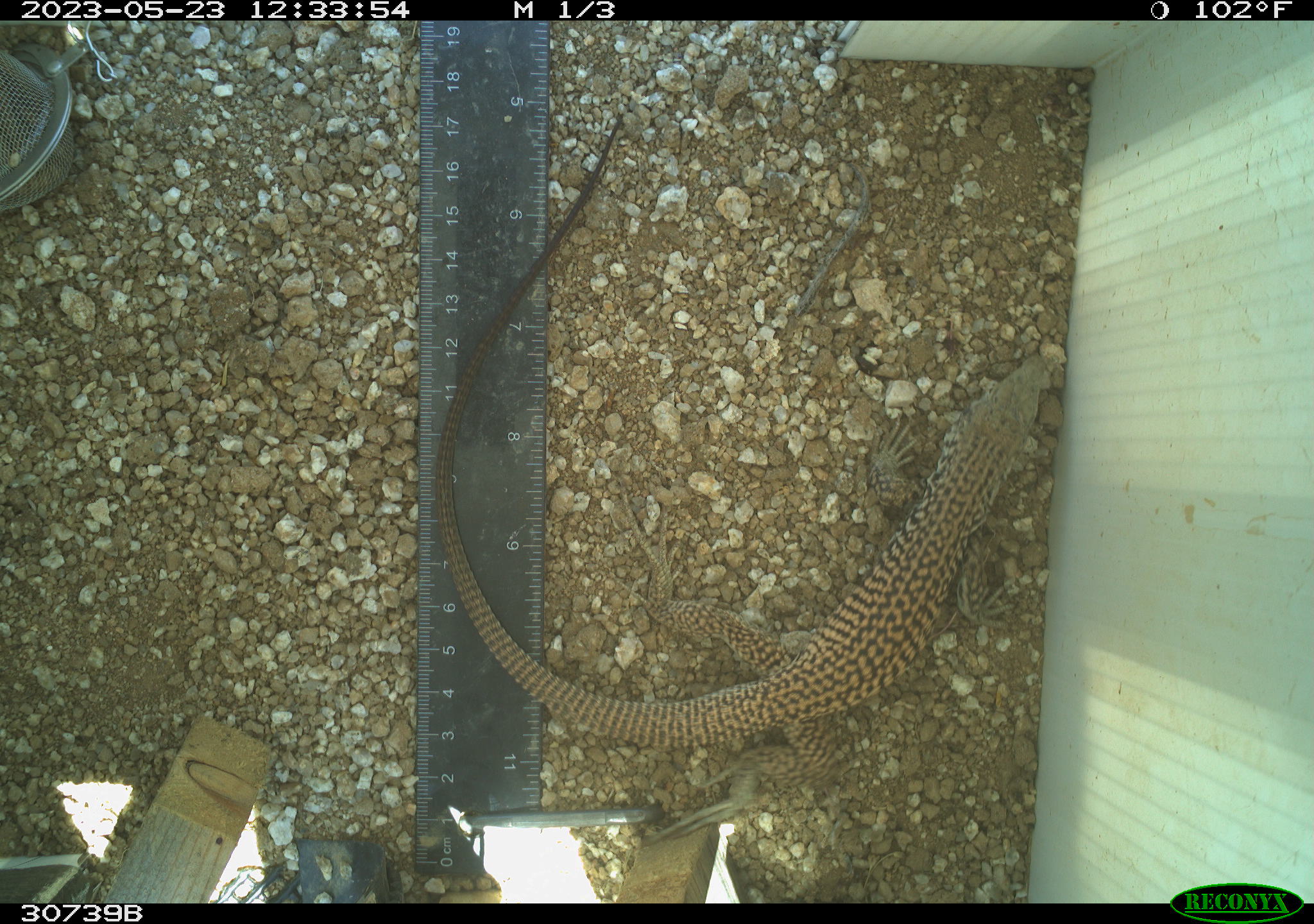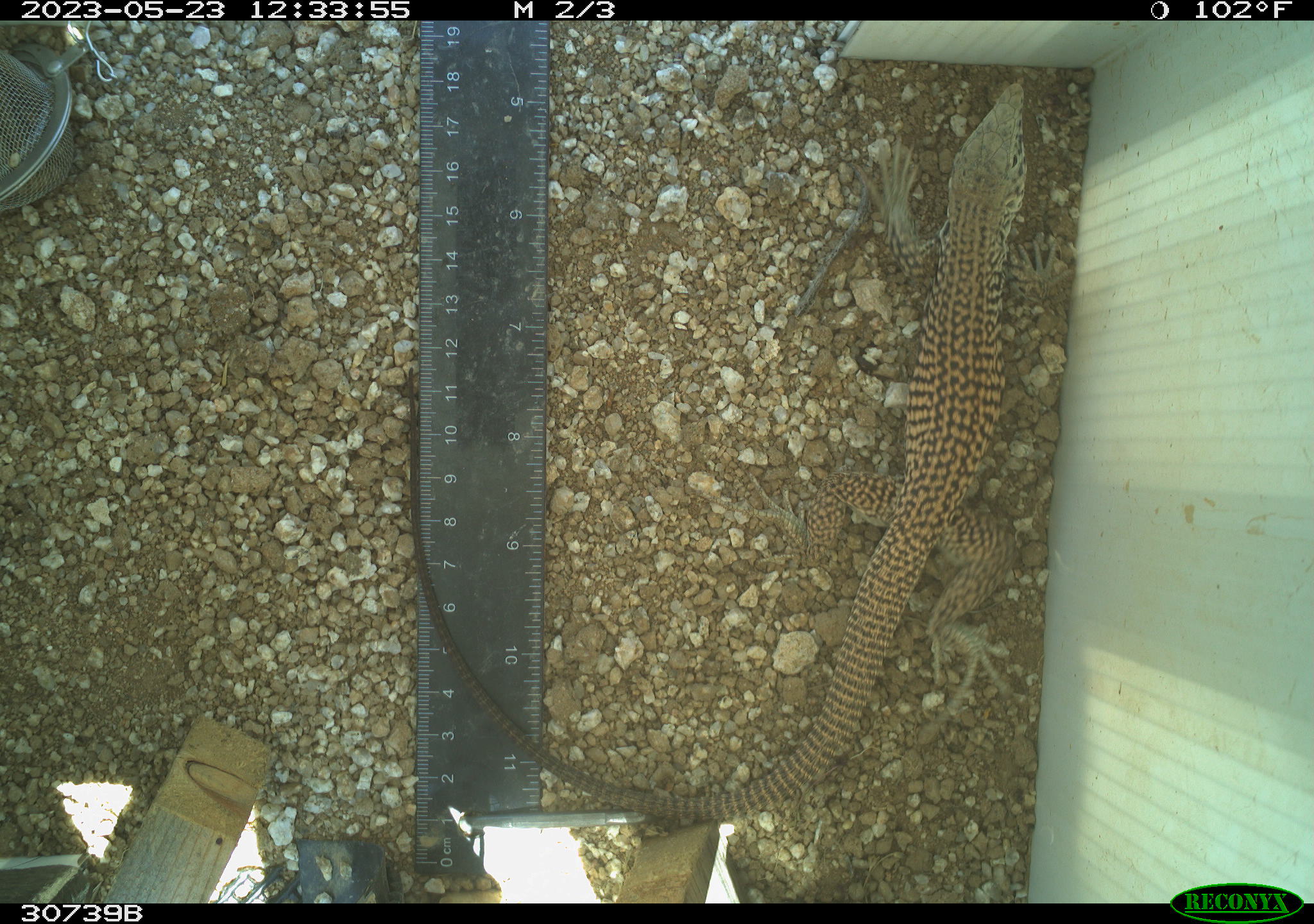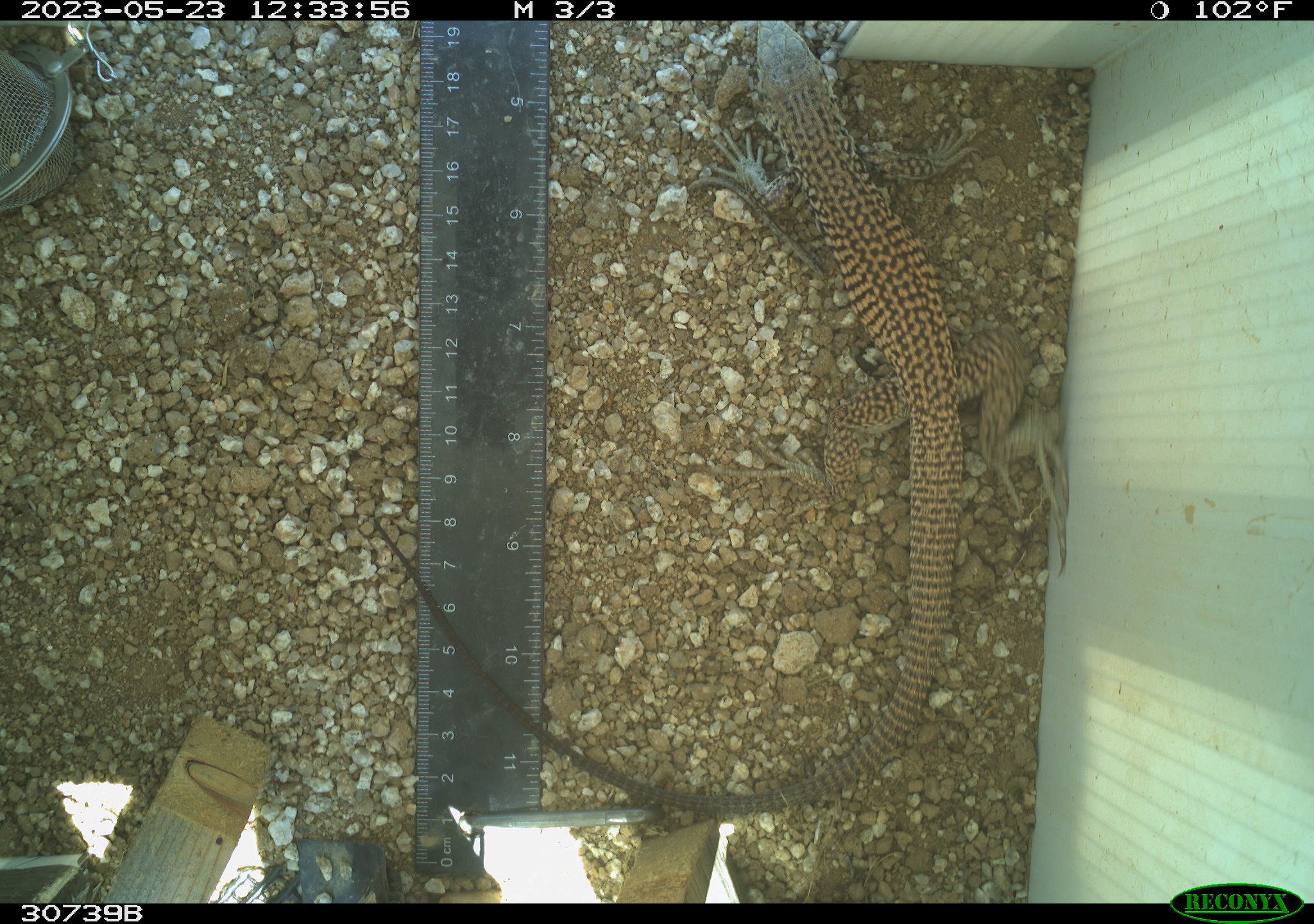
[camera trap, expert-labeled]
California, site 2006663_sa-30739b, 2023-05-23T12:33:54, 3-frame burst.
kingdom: Animalia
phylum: Chordata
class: Reptilia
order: Squamata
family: Teiidae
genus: Aspidoscelis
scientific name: Aspidoscelis tigris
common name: western whiptail